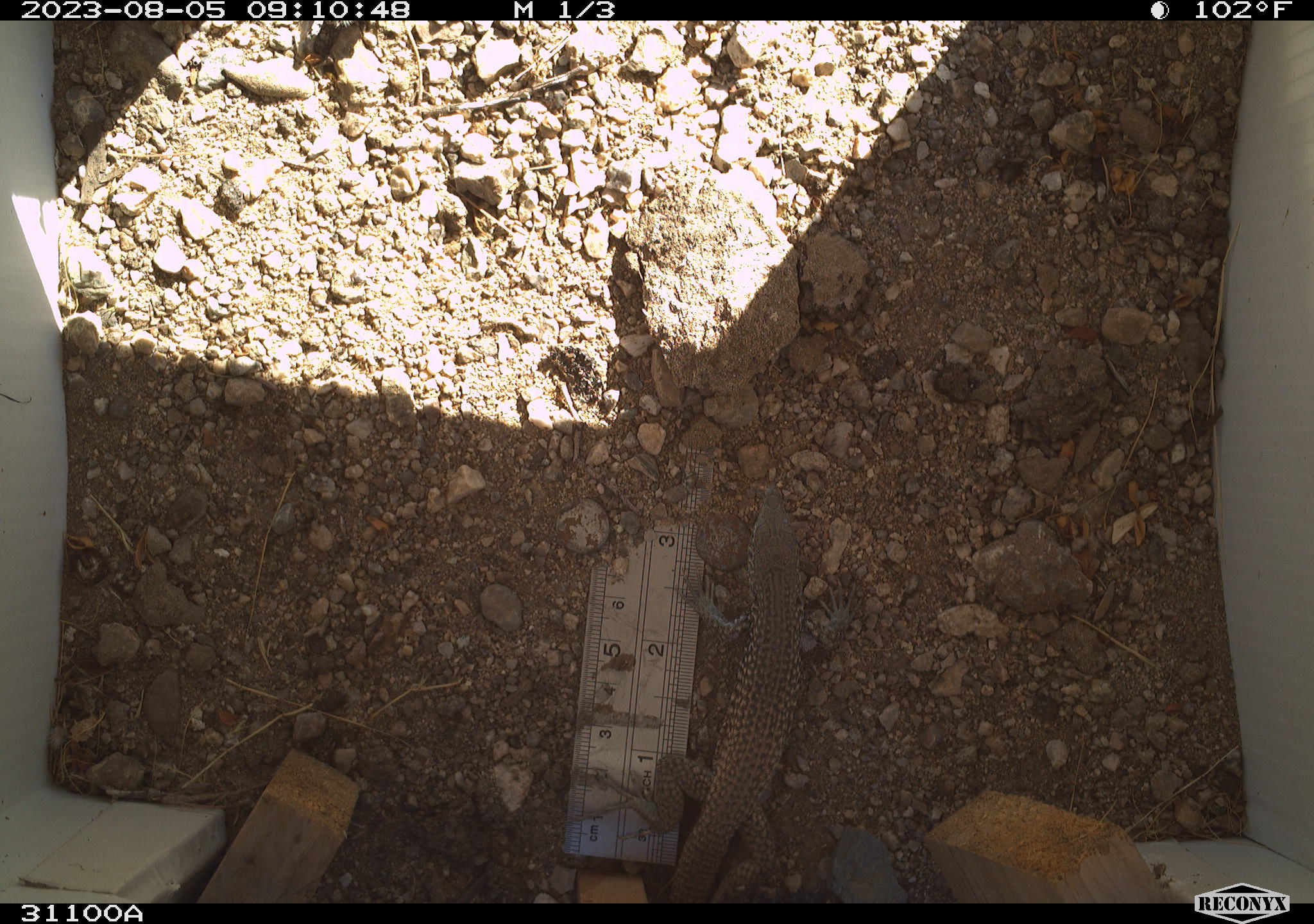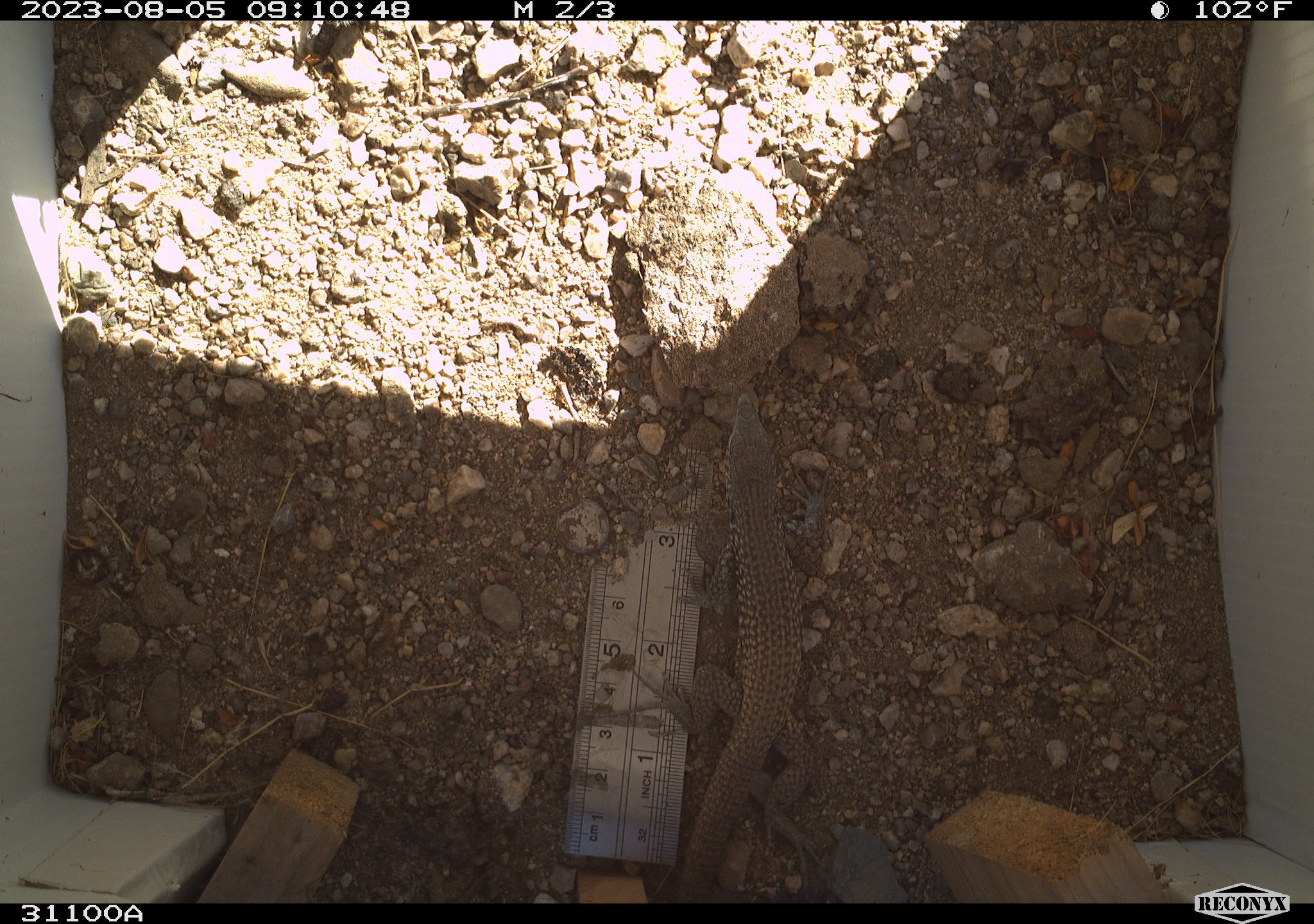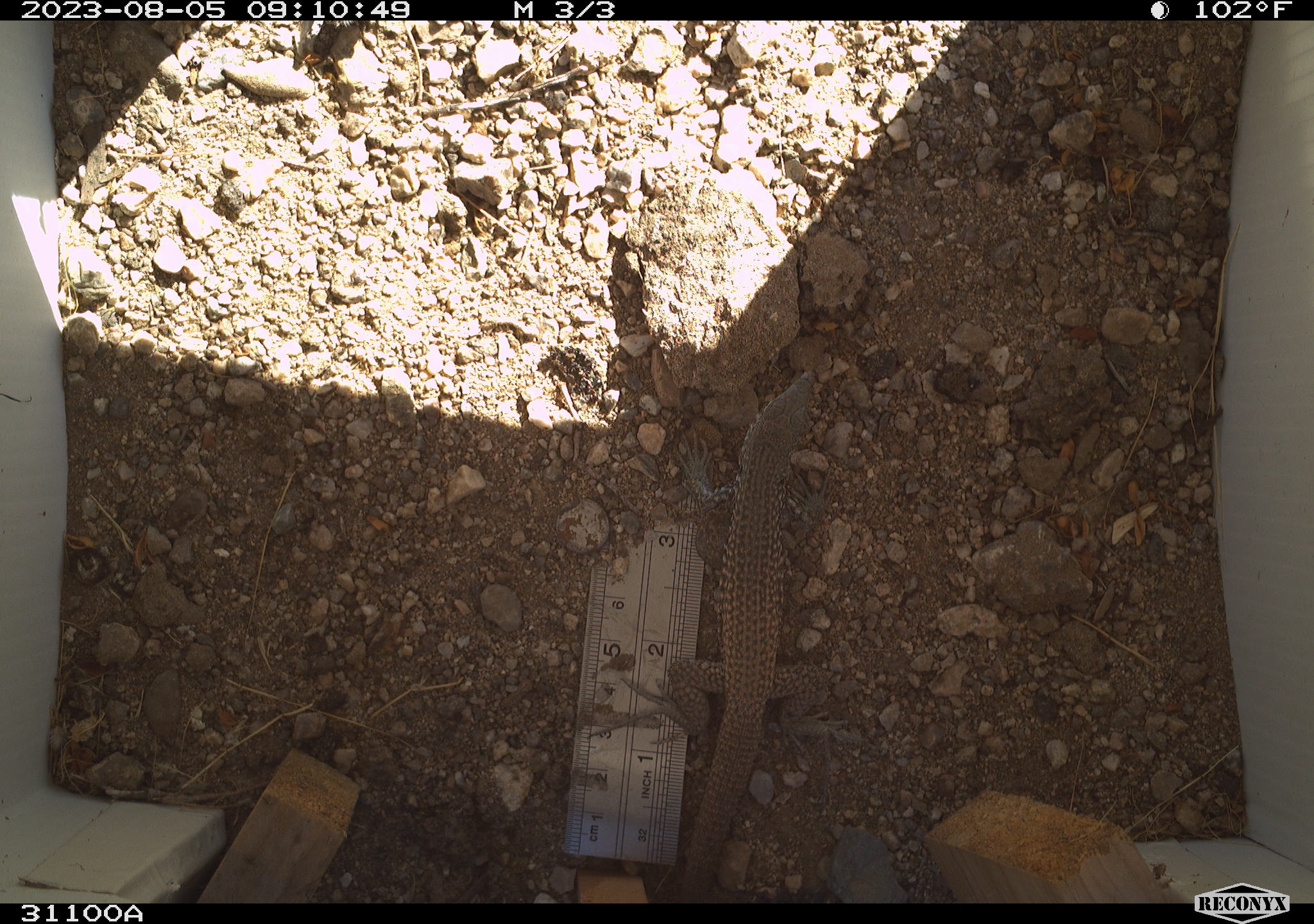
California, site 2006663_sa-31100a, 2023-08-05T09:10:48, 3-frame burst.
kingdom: Animalia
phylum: Chordata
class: Reptilia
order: Squamata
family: Teiidae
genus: Aspidoscelis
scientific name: Aspidoscelis tigris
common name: western whiptail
Western whiptail (Aspidoscelis tigris).